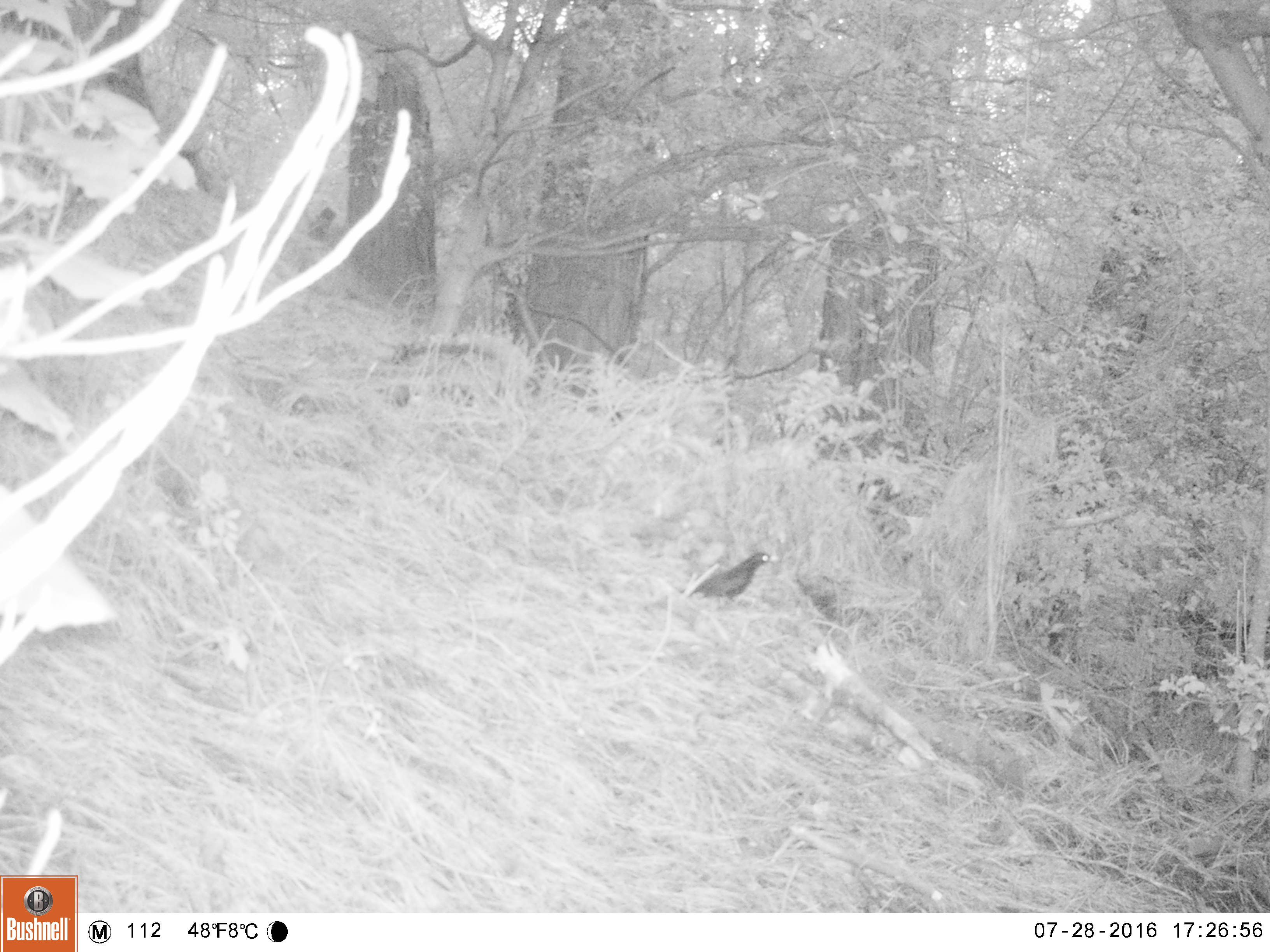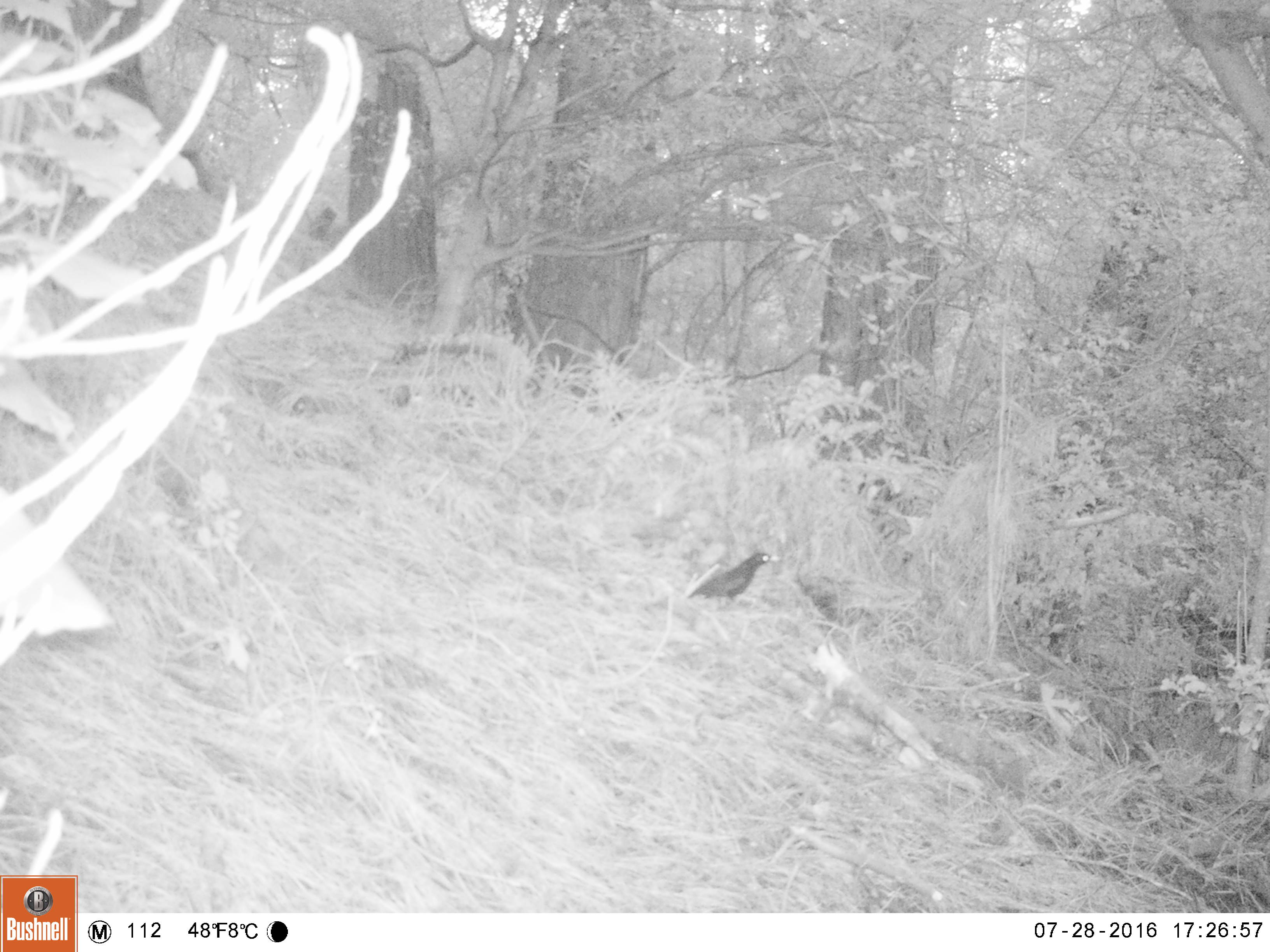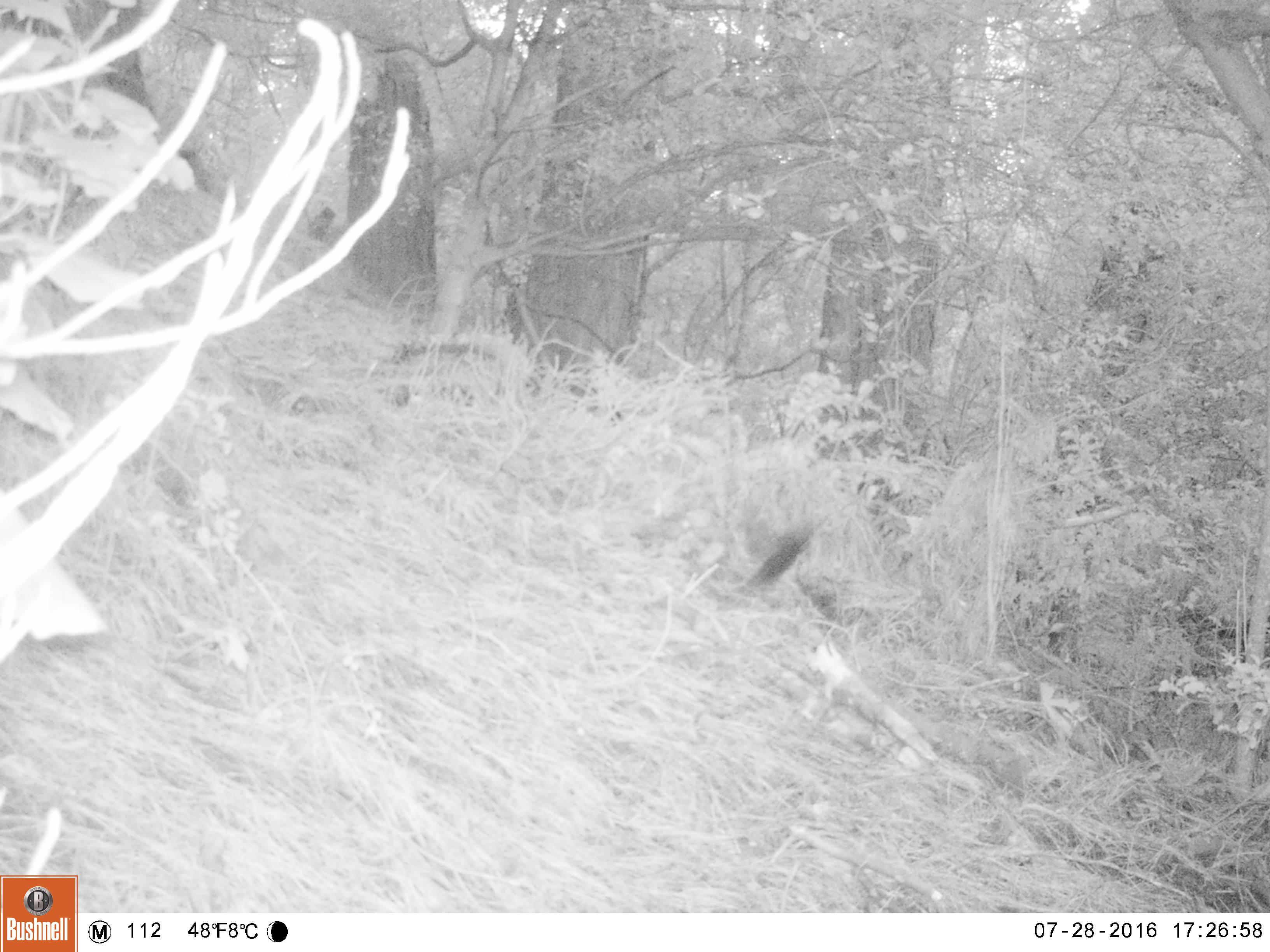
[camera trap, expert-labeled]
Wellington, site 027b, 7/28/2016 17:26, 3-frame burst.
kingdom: Animalia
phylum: Chordata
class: Aves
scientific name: Aves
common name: bird